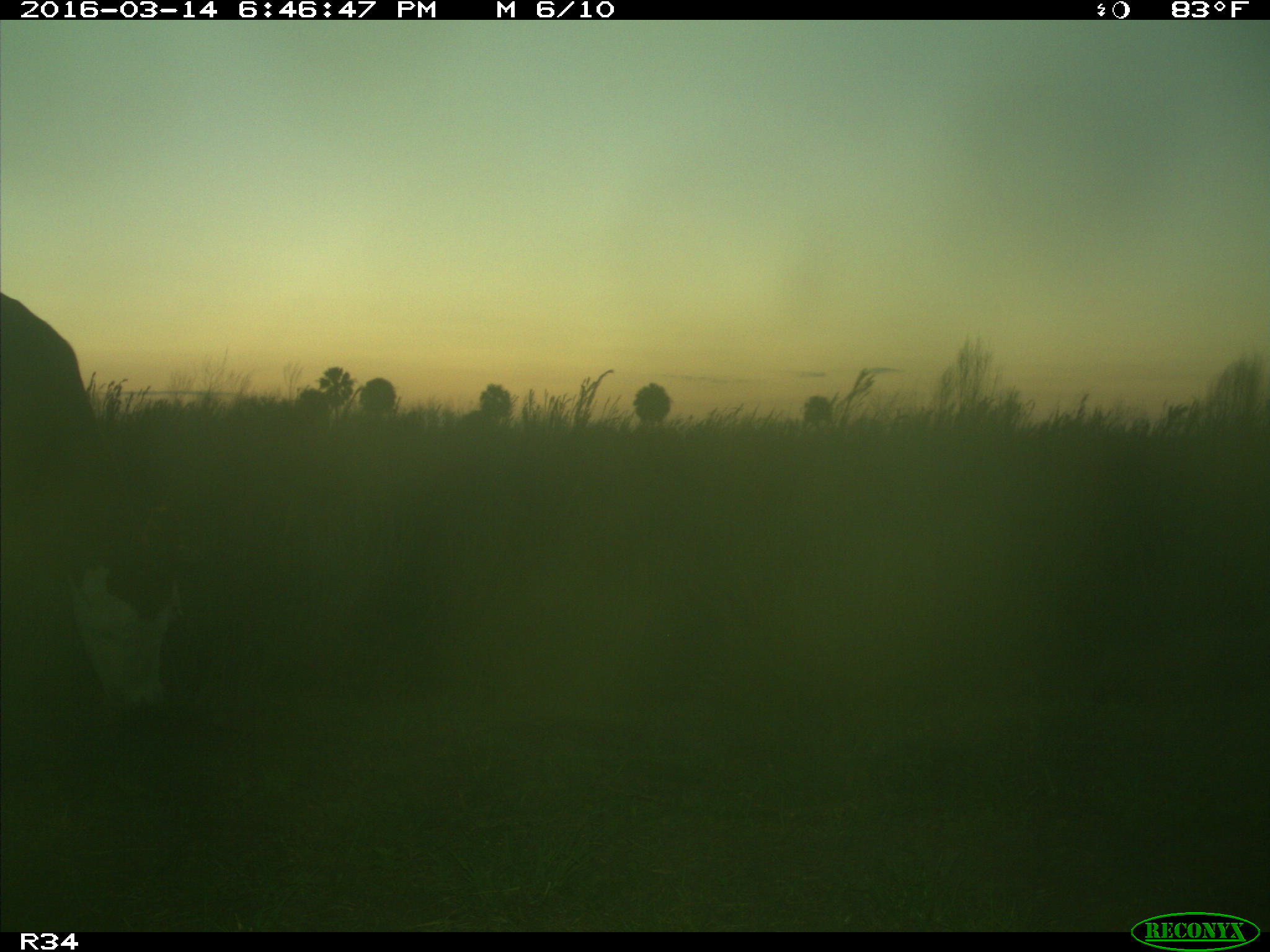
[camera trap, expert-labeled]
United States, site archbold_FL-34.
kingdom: Animalia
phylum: Chordata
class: Mammalia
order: Artiodactyla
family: Bovidae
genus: Bos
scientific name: Bos taurus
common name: domestic cow